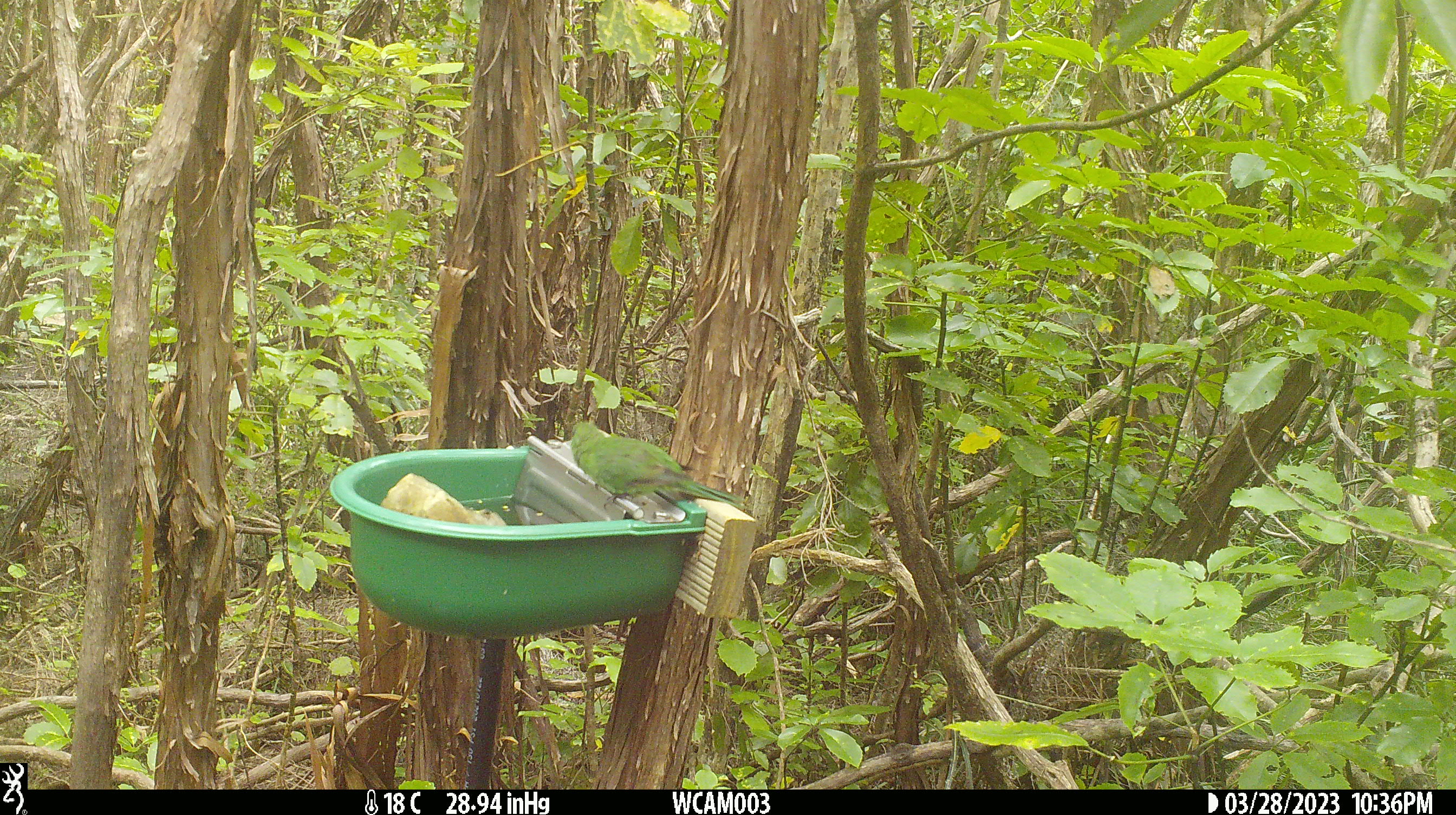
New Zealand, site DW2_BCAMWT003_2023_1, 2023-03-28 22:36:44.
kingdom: Animalia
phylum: Chordata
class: Aves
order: Psittaciformes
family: Psittaculidae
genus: Cyanoramphus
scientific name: Cyanoramphus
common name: parakeet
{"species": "parakeet (Cyanoramphus)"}